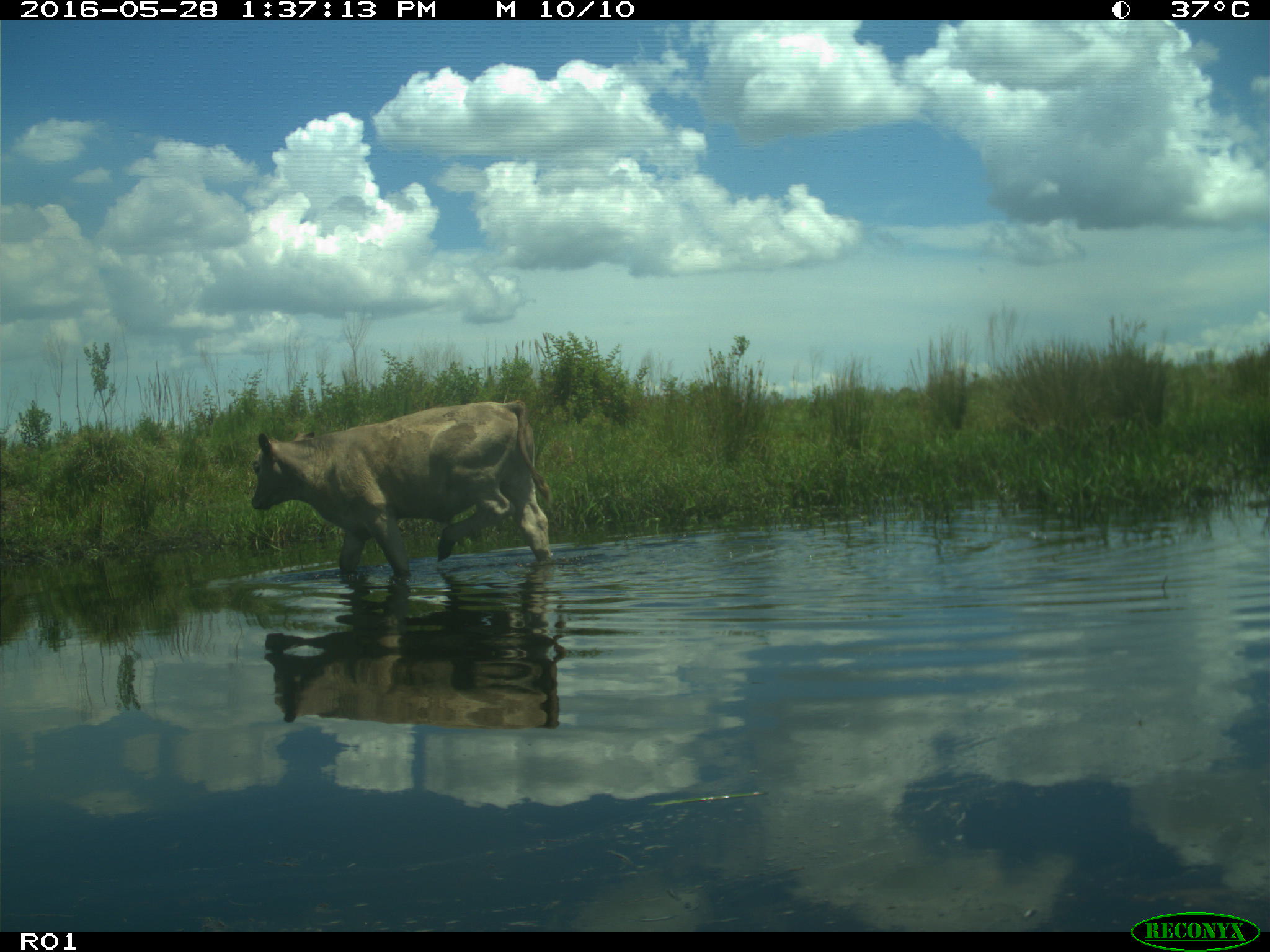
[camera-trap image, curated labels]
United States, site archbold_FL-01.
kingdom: Animalia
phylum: Chordata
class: Mammalia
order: Artiodactyla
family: Bovidae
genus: Bos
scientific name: Bos taurus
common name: domestic cow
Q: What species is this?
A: Bos taurus (domestic cow).